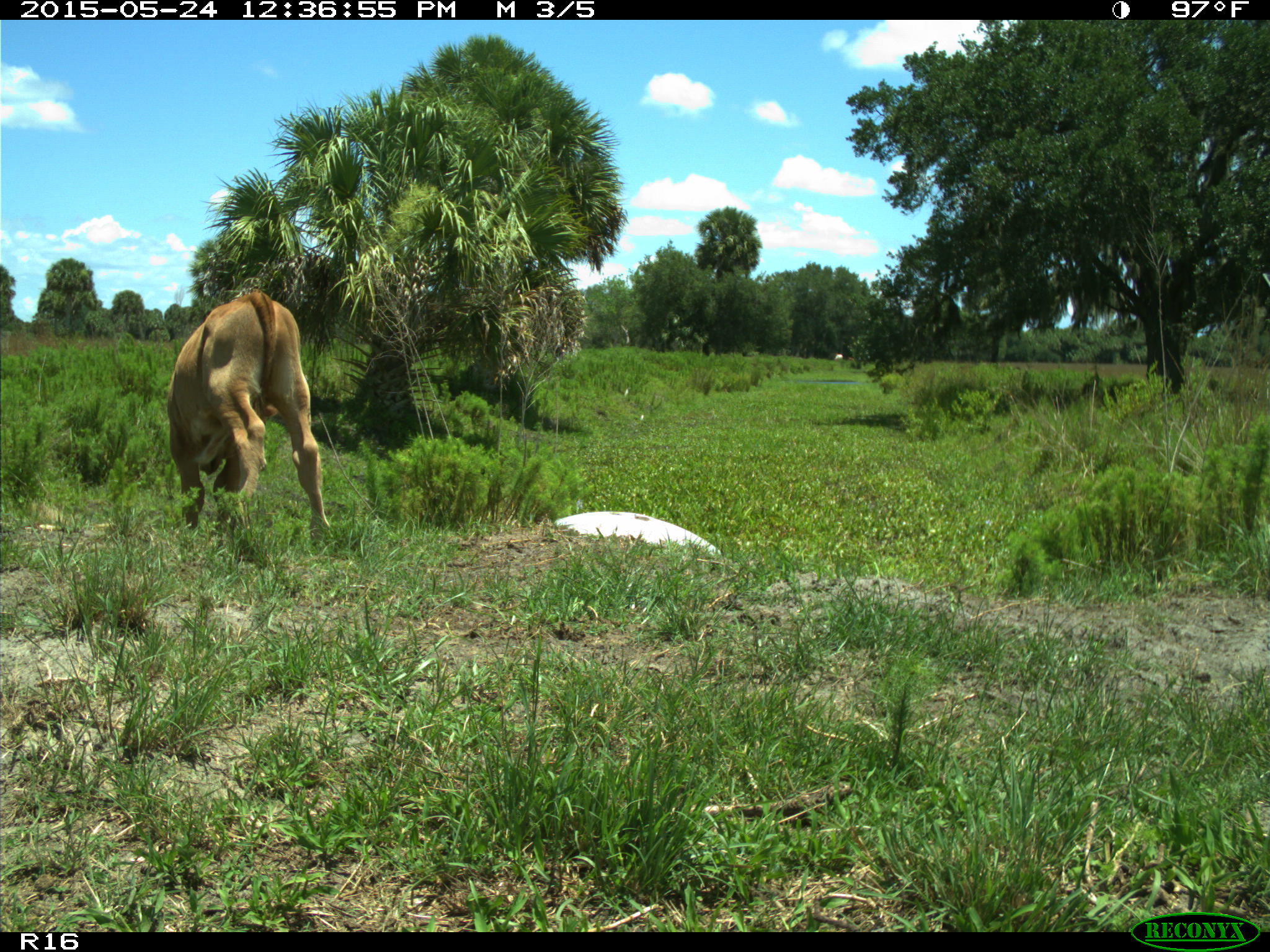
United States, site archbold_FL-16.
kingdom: Animalia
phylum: Chordata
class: Mammalia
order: Artiodactyla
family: Bovidae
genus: Bos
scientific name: Bos taurus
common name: domestic cow